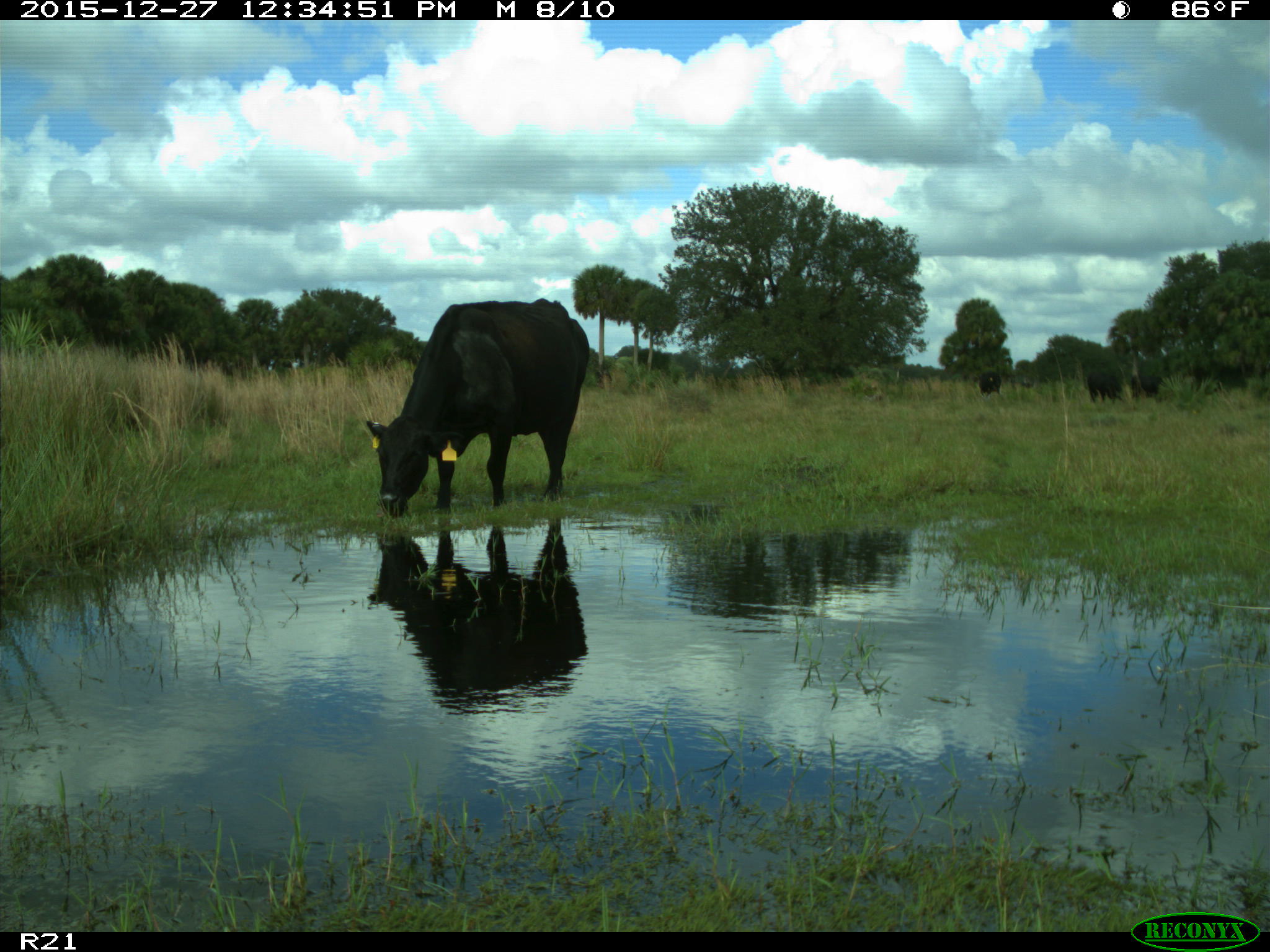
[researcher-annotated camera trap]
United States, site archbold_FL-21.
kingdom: Animalia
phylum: Chordata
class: Mammalia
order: Artiodactyla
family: Bovidae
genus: Bos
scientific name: Bos taurus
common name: domestic cow